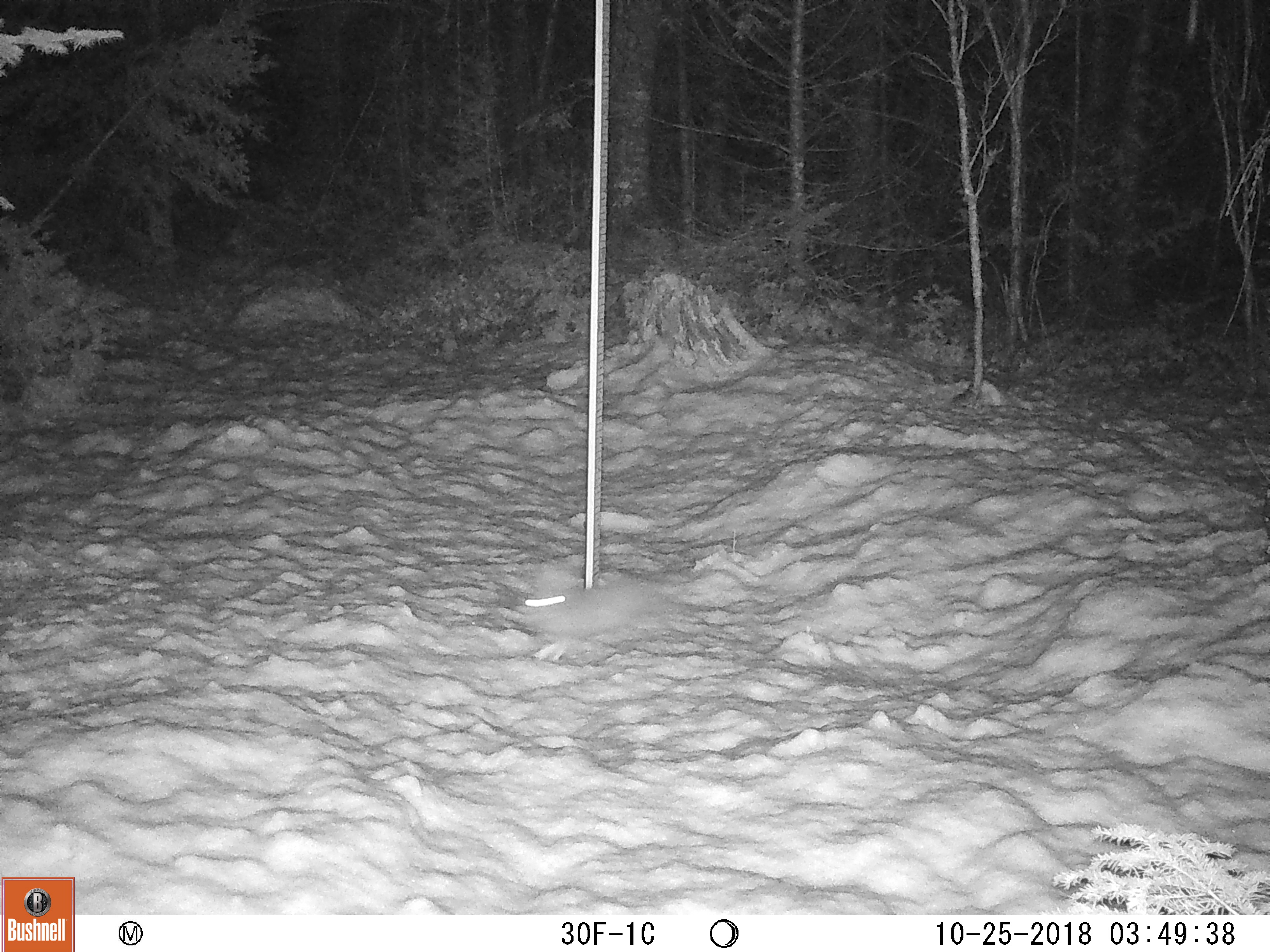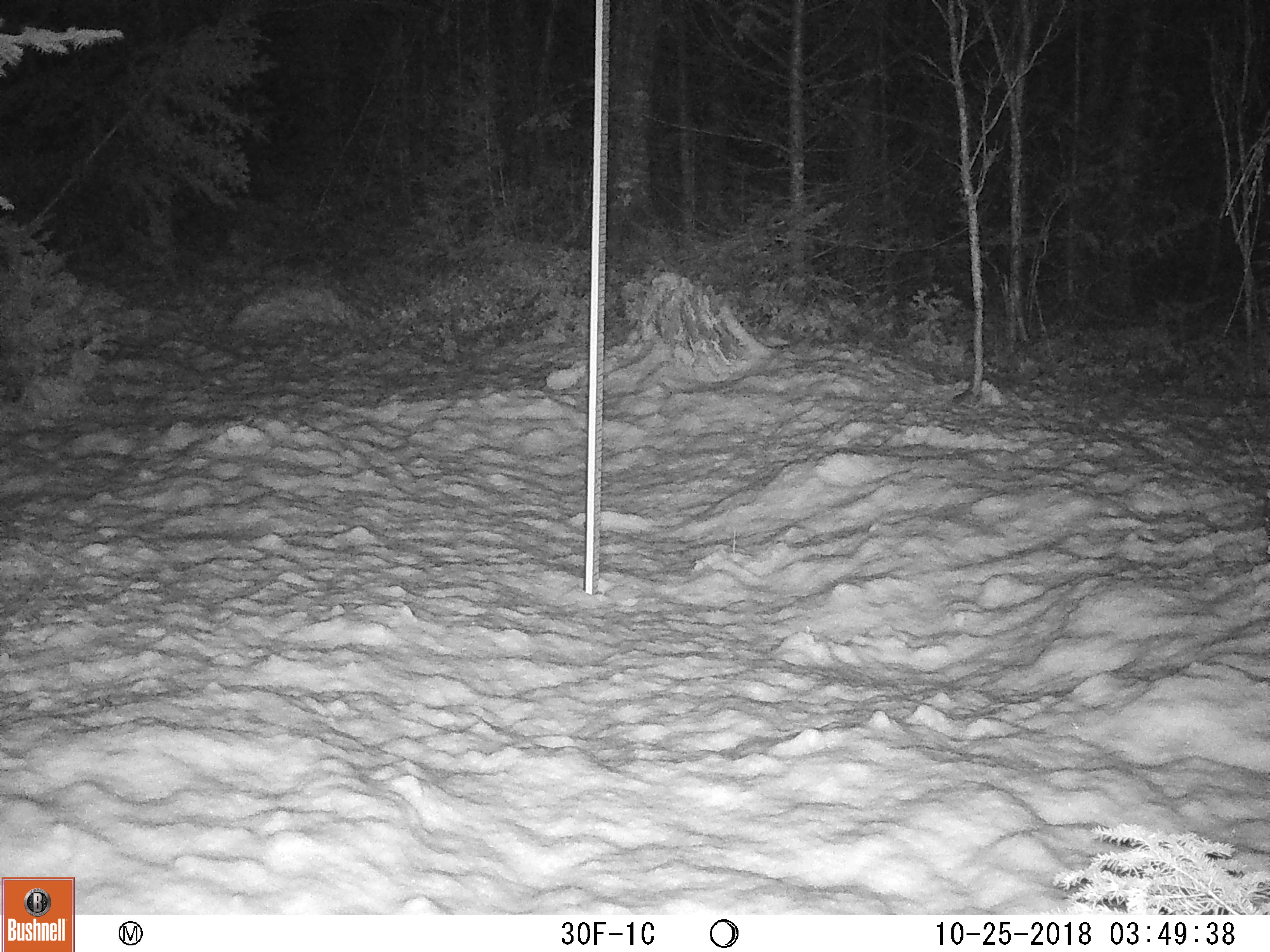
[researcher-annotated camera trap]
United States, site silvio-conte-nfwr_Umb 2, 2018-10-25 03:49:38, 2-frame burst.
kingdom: Animalia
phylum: Chordata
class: Mammalia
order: Lagomorpha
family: Leporidae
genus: Lepus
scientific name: Lepus americanus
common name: snowshoe hare